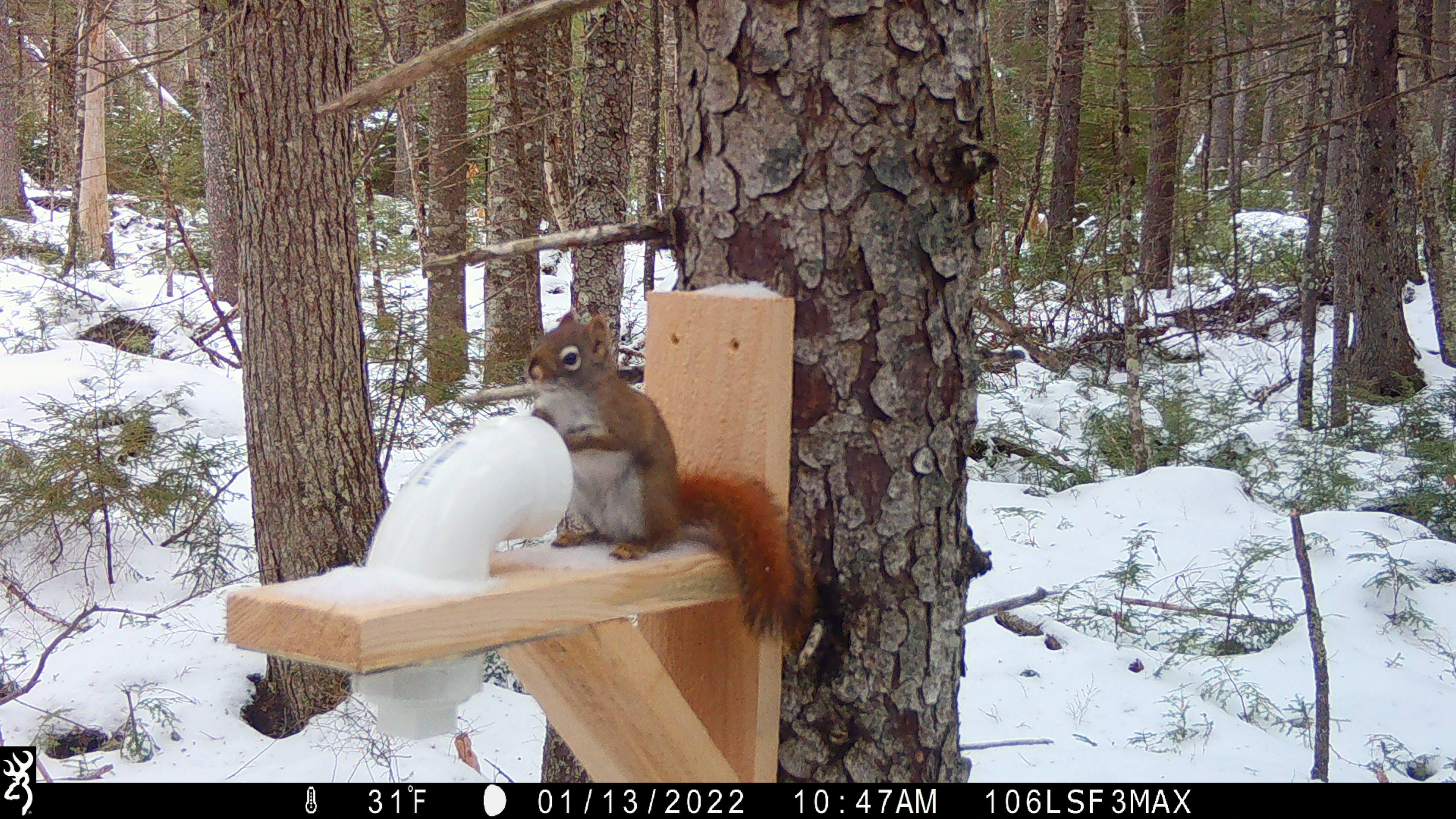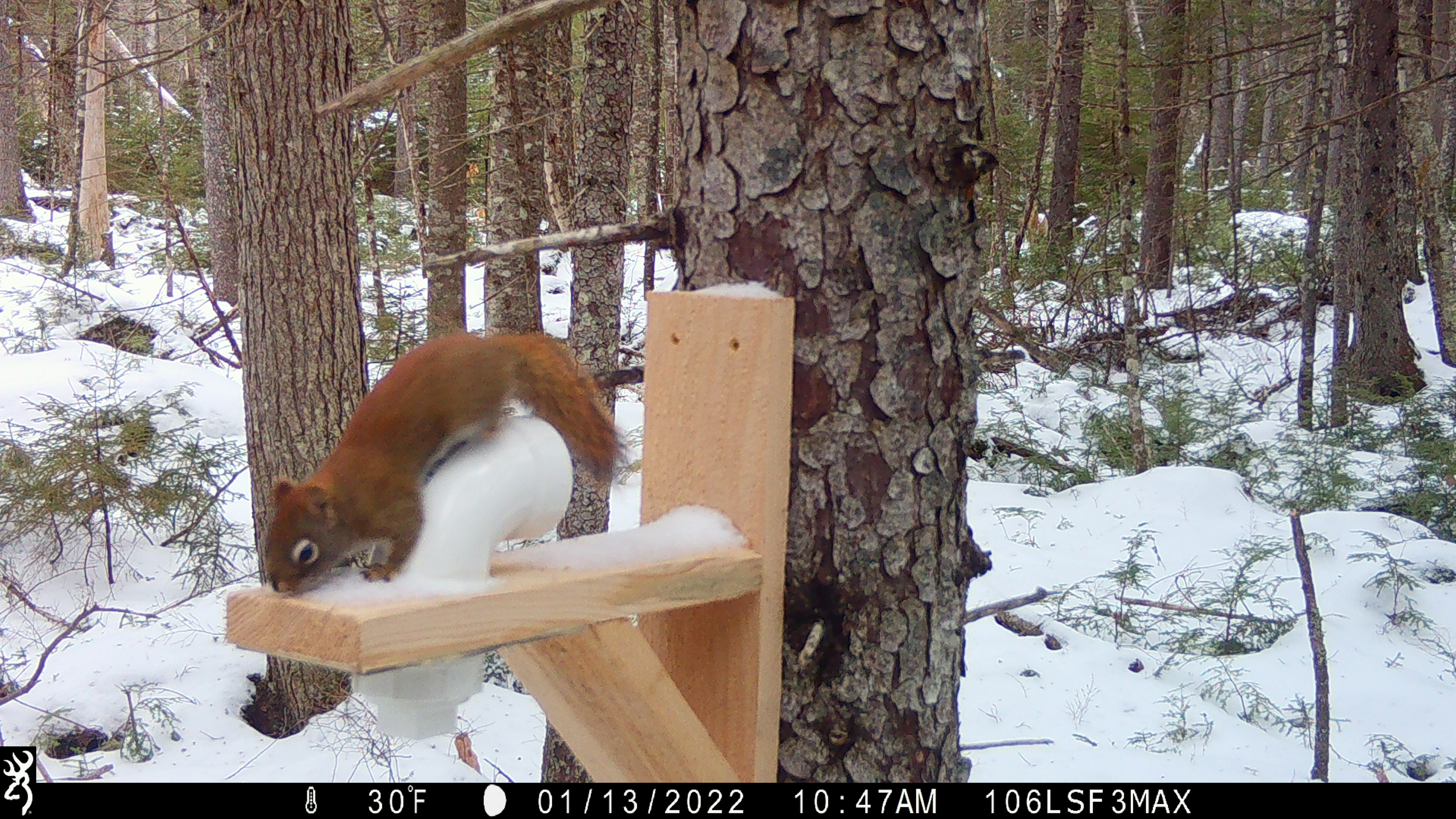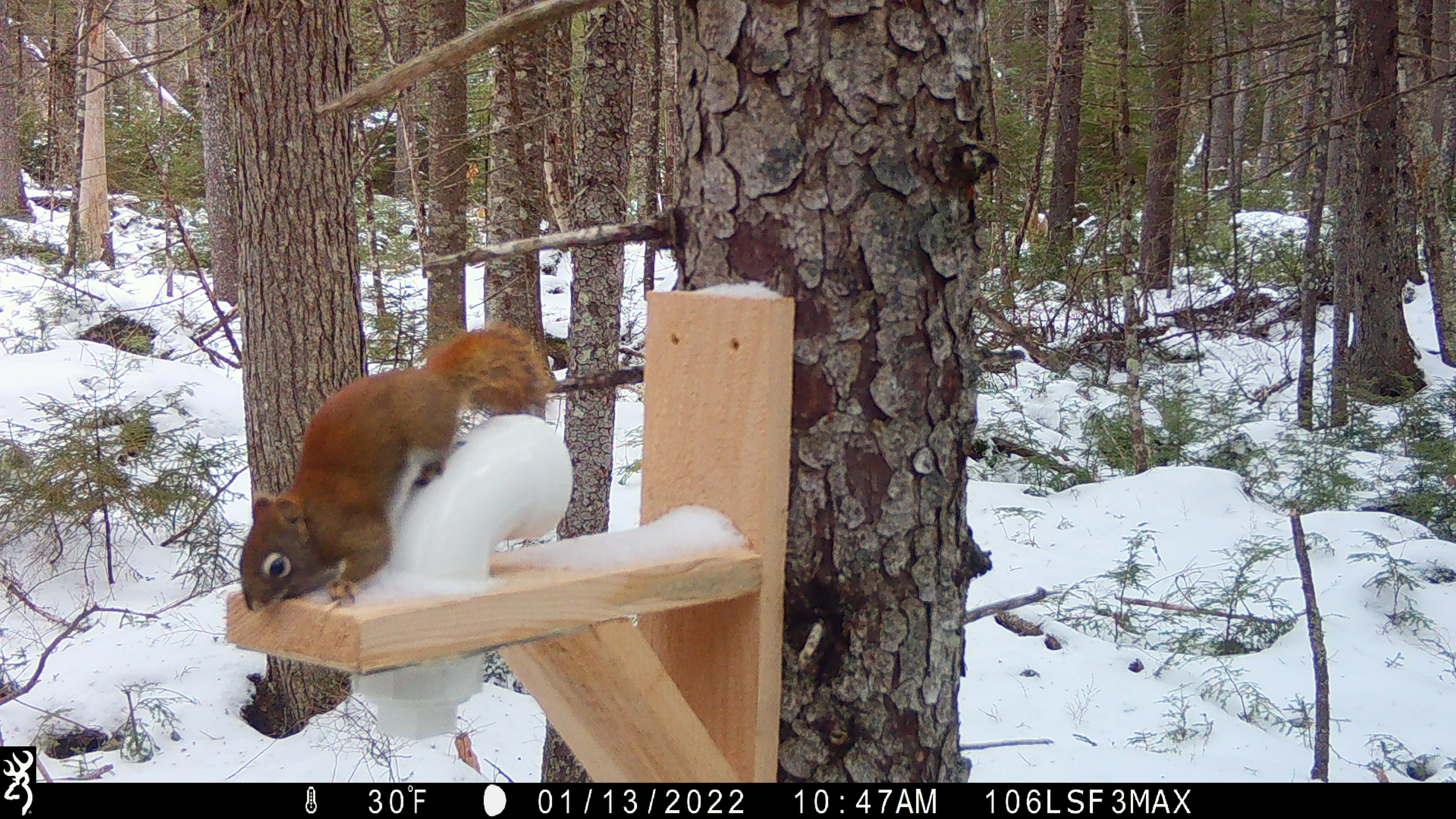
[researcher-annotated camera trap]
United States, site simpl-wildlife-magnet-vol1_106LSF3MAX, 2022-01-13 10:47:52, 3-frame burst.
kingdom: Animalia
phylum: Chordata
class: Mammalia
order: Rodentia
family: Sciuridae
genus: Tamiasciurus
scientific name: Tamiasciurus hudsonicus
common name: red squirrel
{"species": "red squirrel (Tamiasciurus hudsonicus)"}